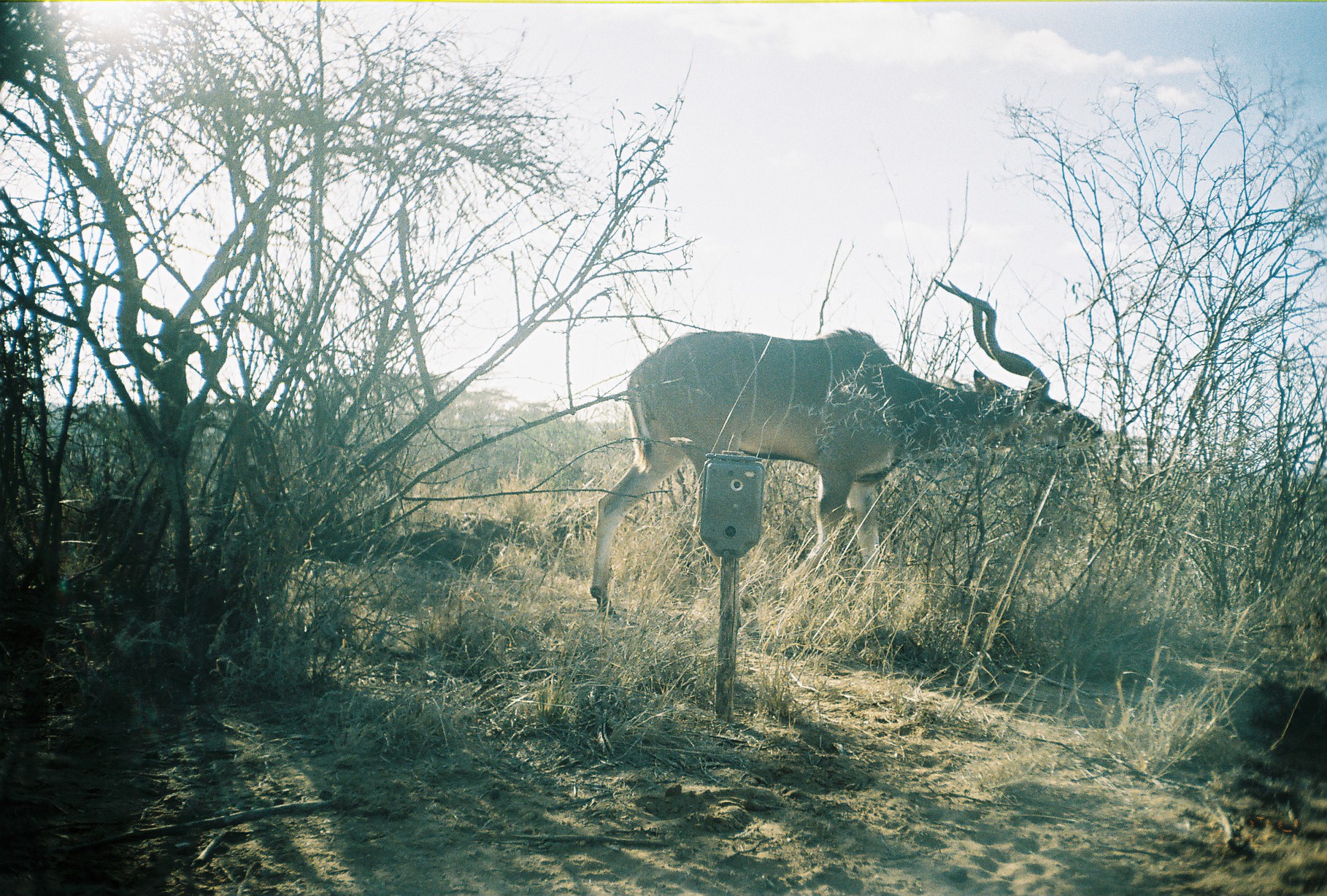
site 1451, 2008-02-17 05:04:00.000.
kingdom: Animalia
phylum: Chordata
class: Mammalia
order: Artiodactyla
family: Bovidae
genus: Tragelaphus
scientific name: Tragelaphus strepsiceros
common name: greater kudu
Tragelaphus strepsiceros (greater kudu), count 1.